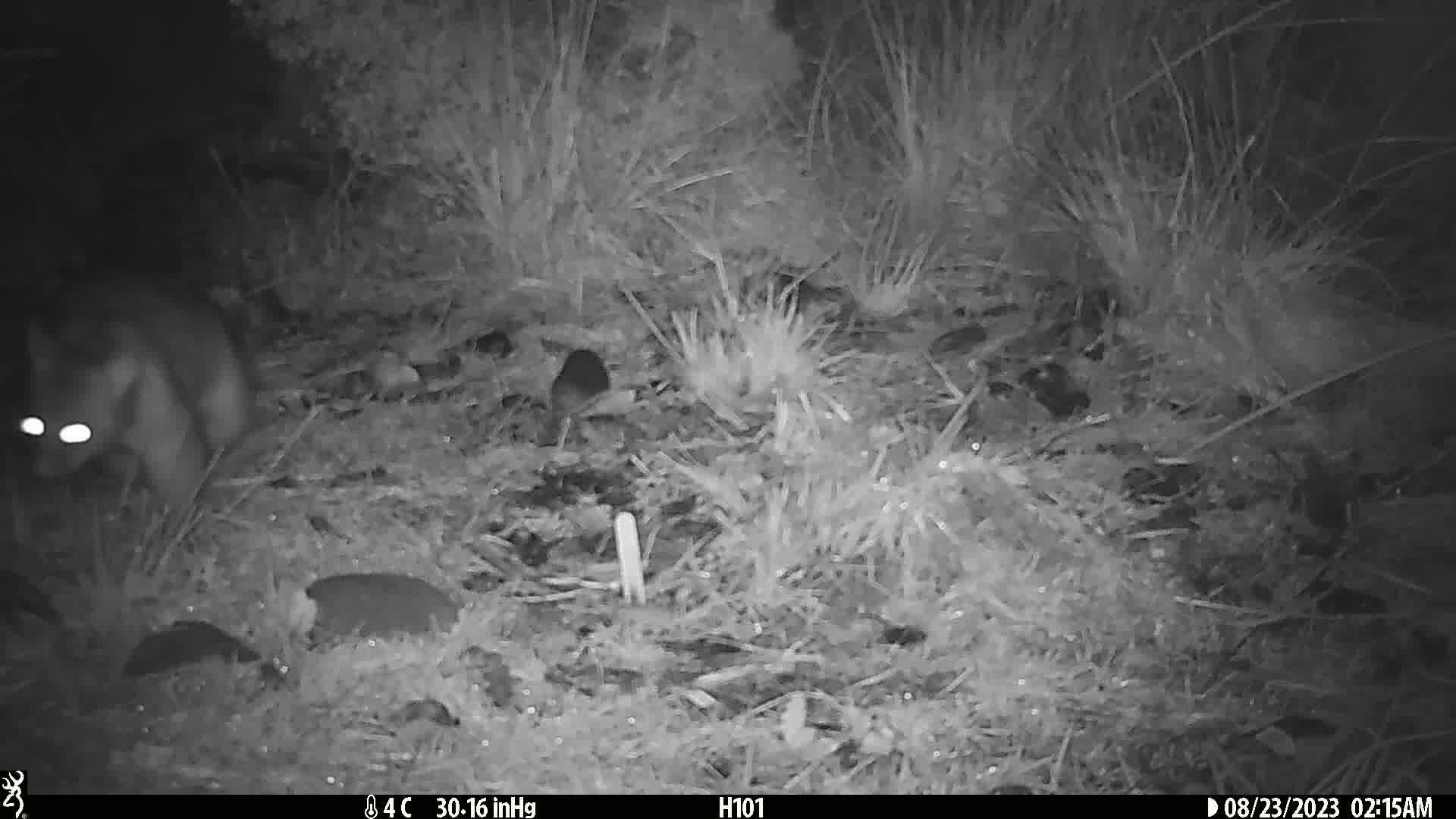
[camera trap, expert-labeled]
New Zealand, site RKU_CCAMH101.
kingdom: Animalia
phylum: Chordata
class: Mammalia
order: Diprotodontia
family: Phalangeridae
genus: Trichosurus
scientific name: Trichosurus vulpecula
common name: common brushtail possum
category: possum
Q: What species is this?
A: Possum (common brushtail possum) (Trichosurus vulpecula).